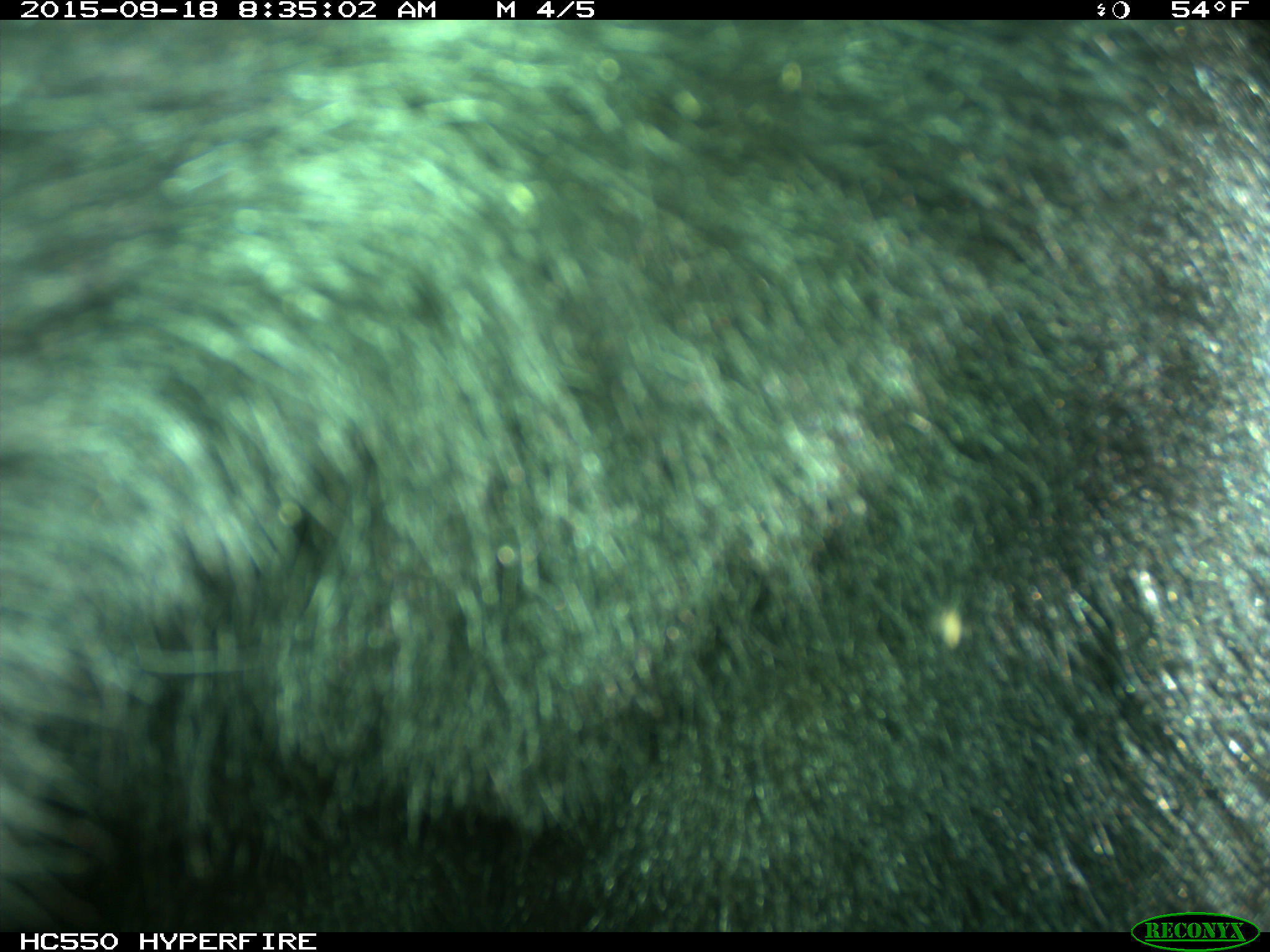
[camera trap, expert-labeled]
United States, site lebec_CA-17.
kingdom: Animalia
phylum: Chordata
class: Mammalia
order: Carnivora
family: Ursidae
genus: Ursus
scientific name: Ursus americanus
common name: american black bear